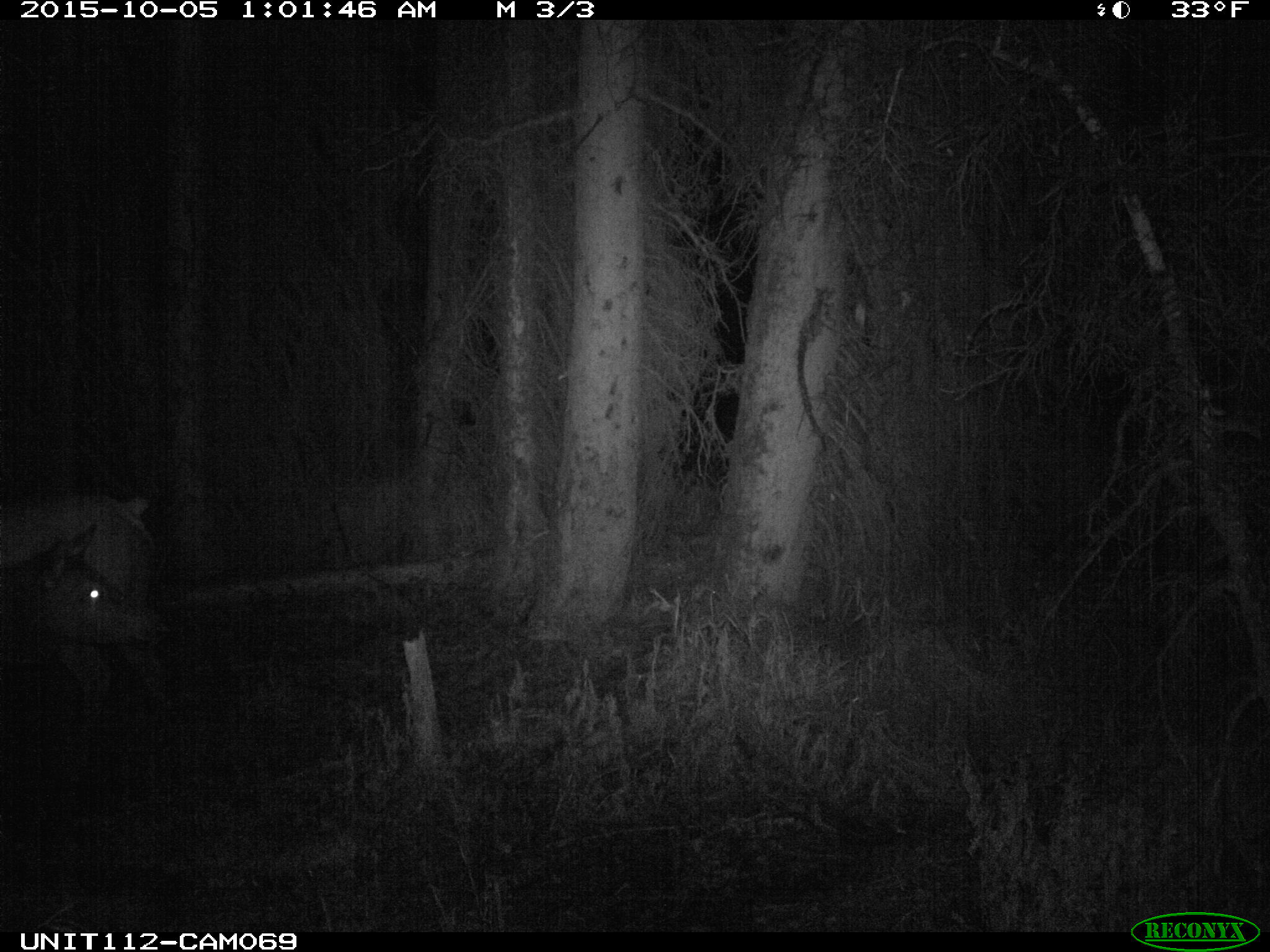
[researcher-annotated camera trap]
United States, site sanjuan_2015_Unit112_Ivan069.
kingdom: Animalia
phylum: Chordata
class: Mammalia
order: Artiodactyla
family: Cervidae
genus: Cervus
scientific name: Cervus elaphus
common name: red deer